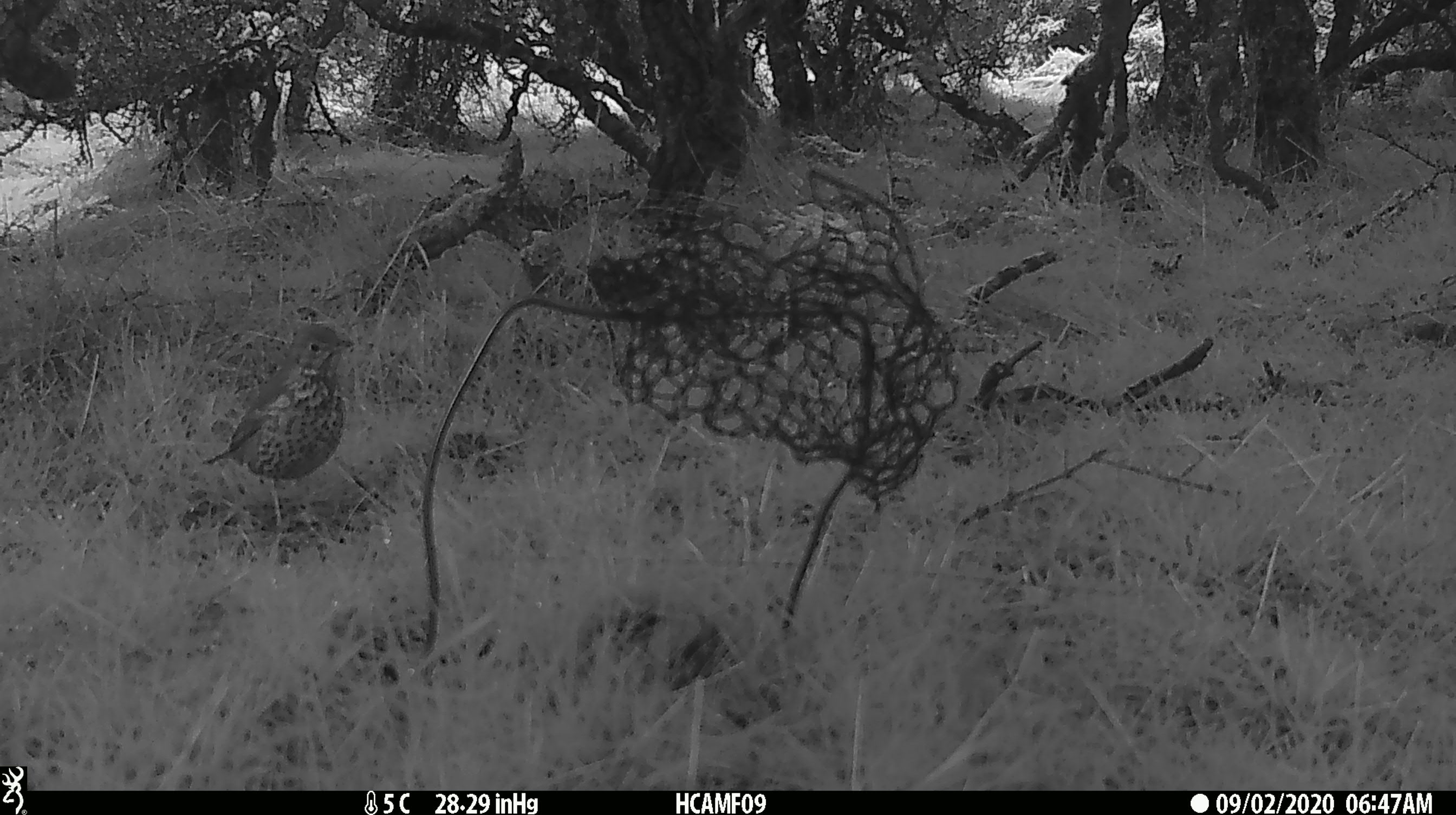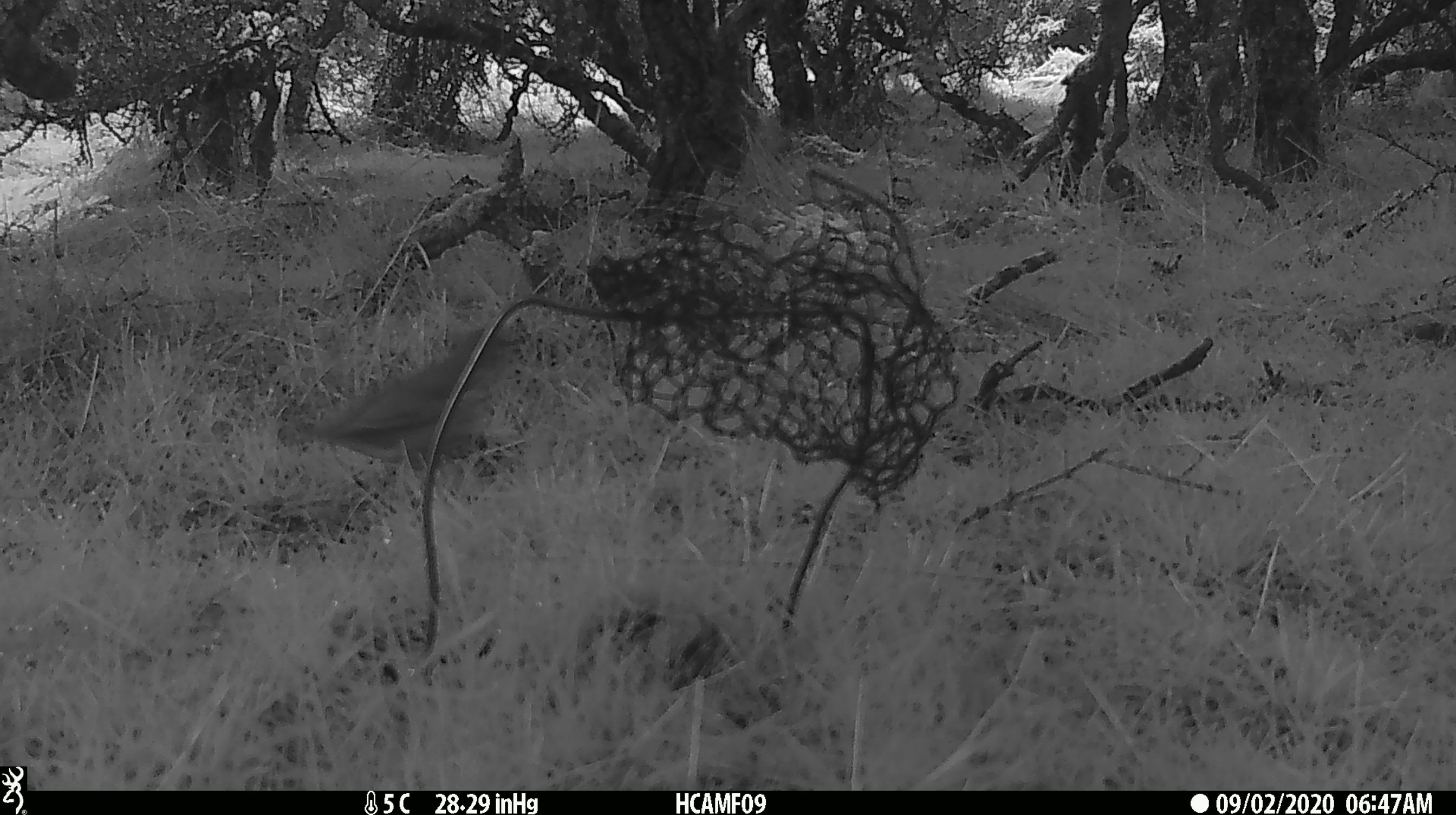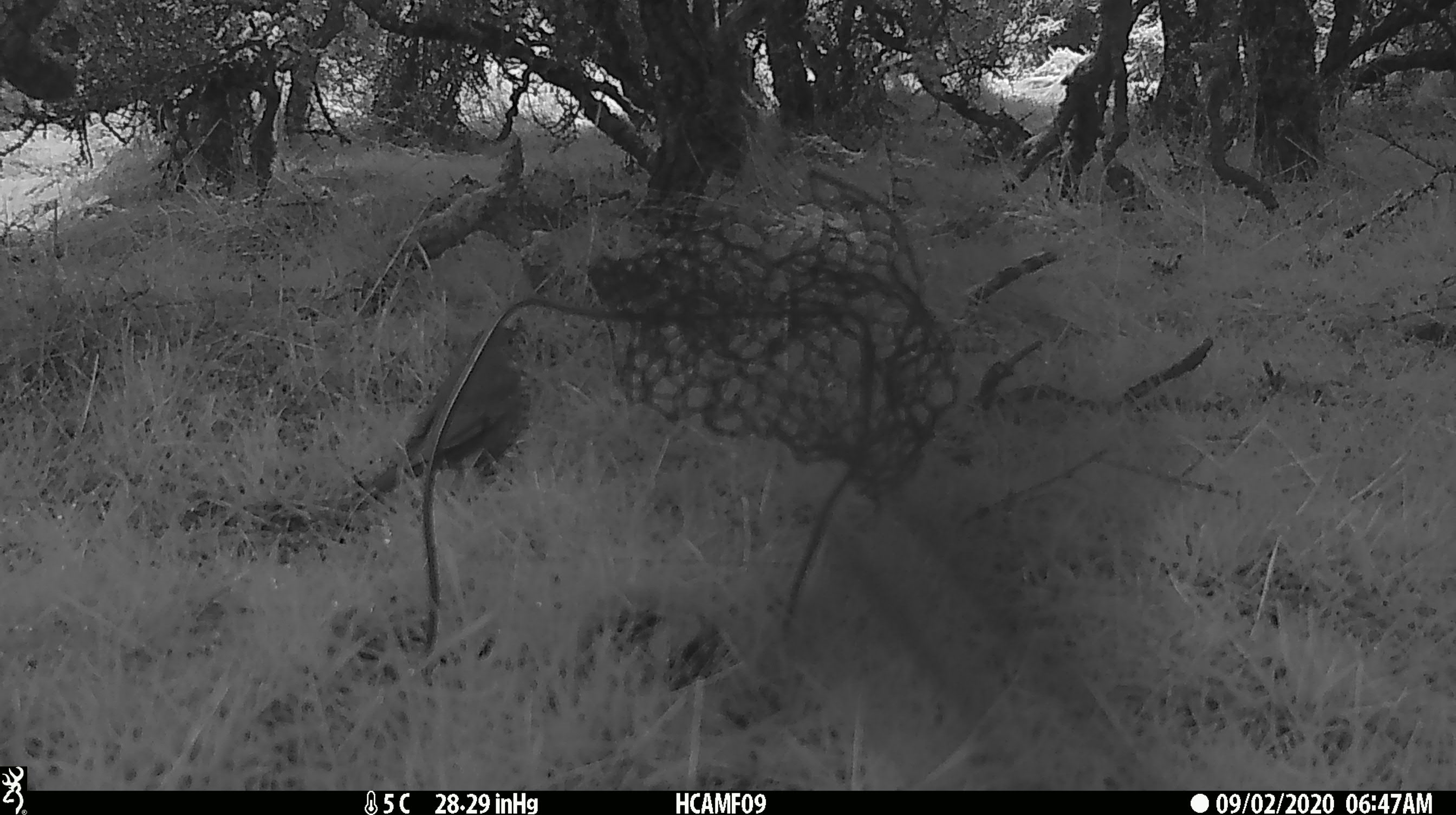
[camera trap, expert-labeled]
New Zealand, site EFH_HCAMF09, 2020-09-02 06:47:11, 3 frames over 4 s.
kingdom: Animalia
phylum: Chordata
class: Aves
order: Passeriformes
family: Turdidae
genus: Turdus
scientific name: Turdus philomelos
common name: song thrush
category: thrush